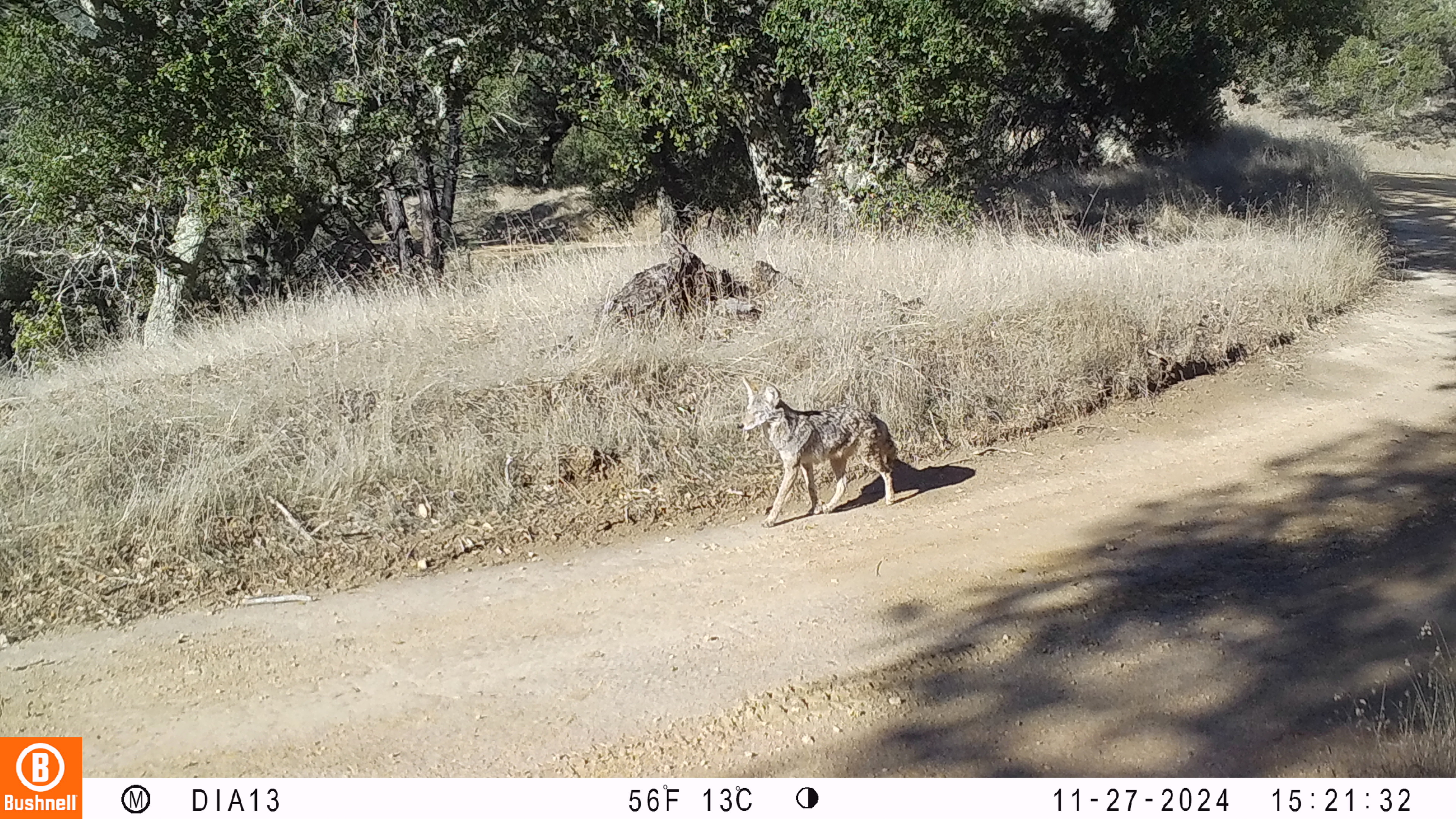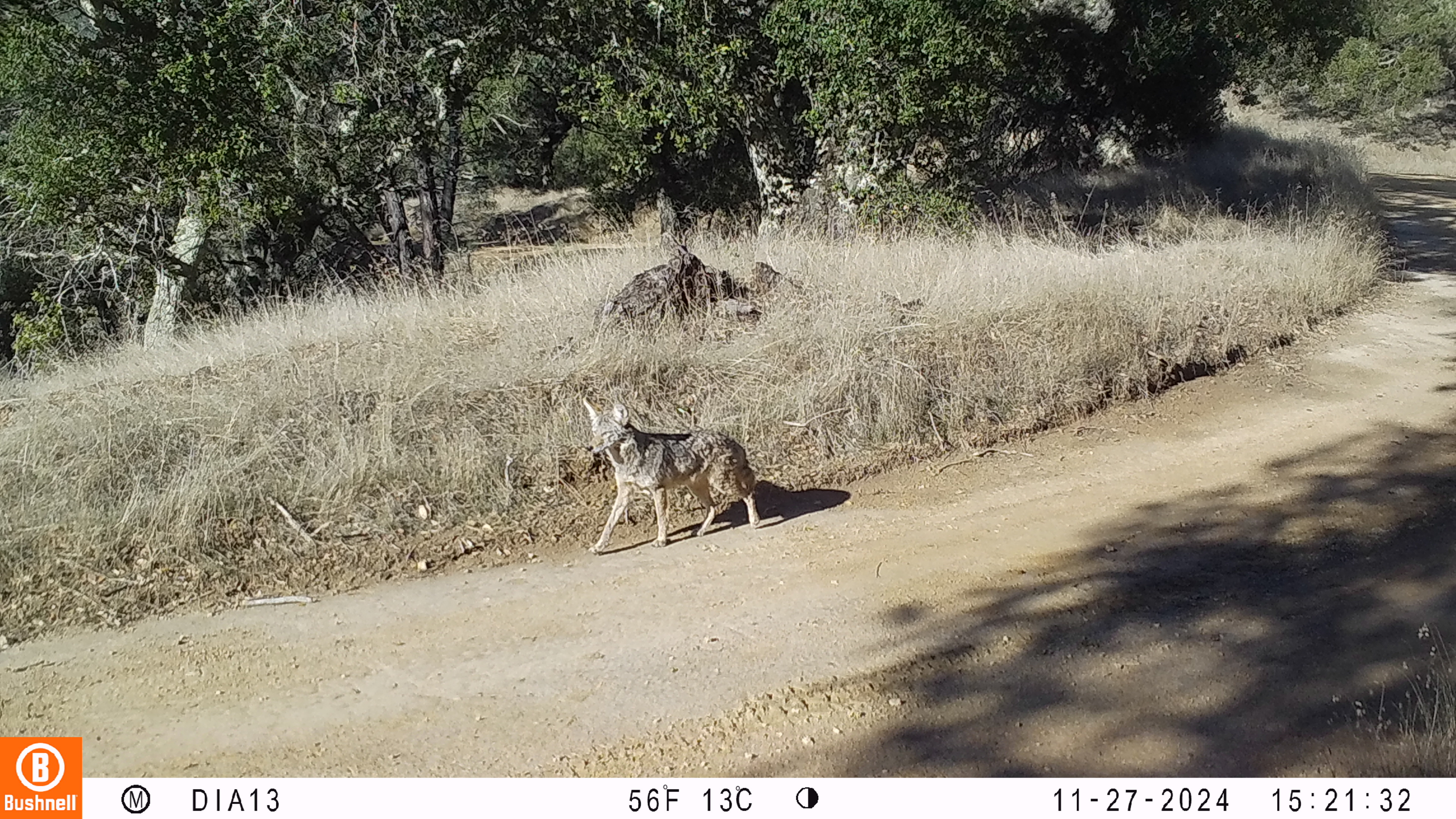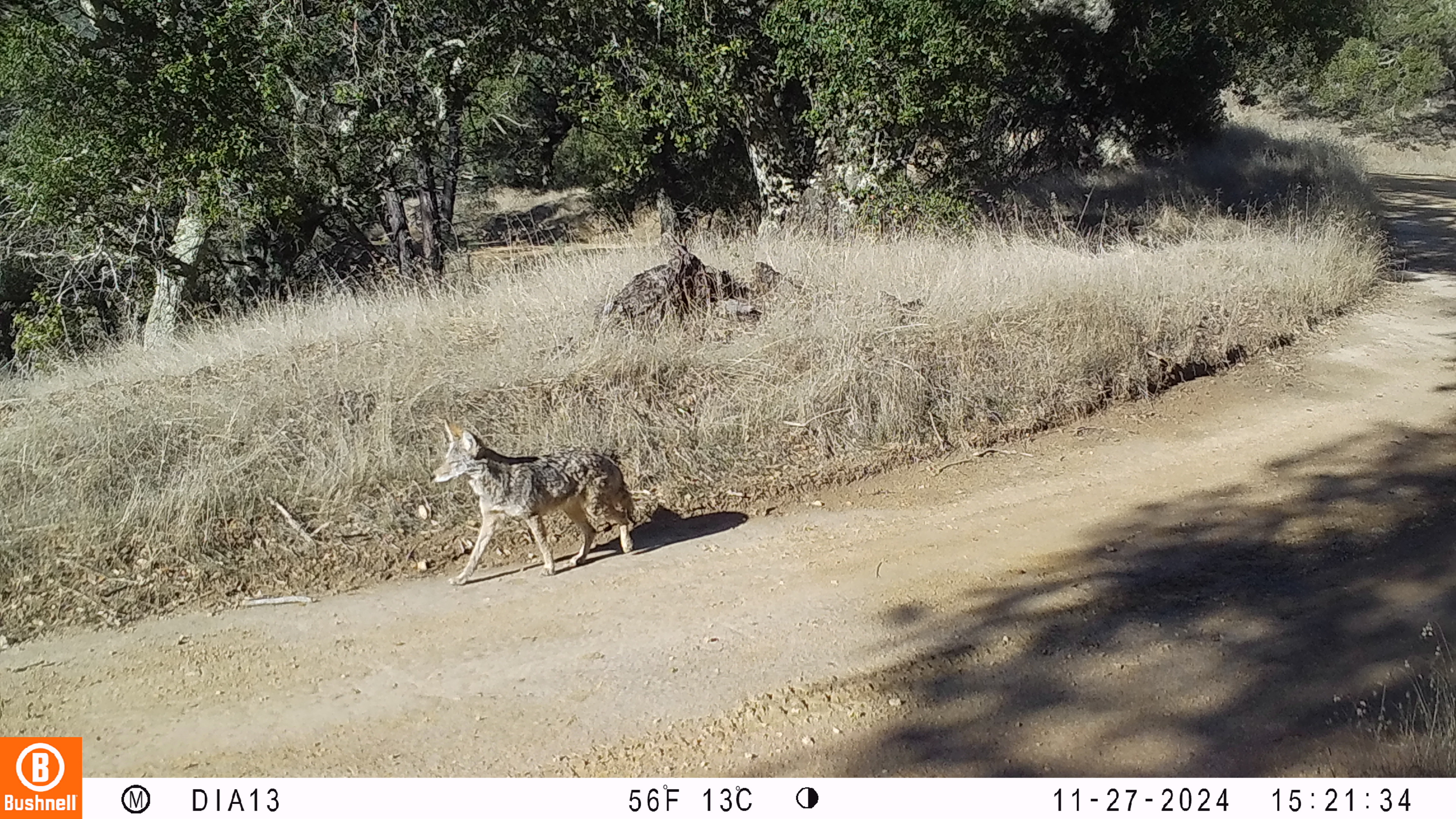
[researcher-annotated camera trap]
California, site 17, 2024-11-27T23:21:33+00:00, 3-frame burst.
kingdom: Animalia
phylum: Chordata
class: Mammalia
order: Carnivora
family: Canidae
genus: Canis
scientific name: Canis latrans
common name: coyote